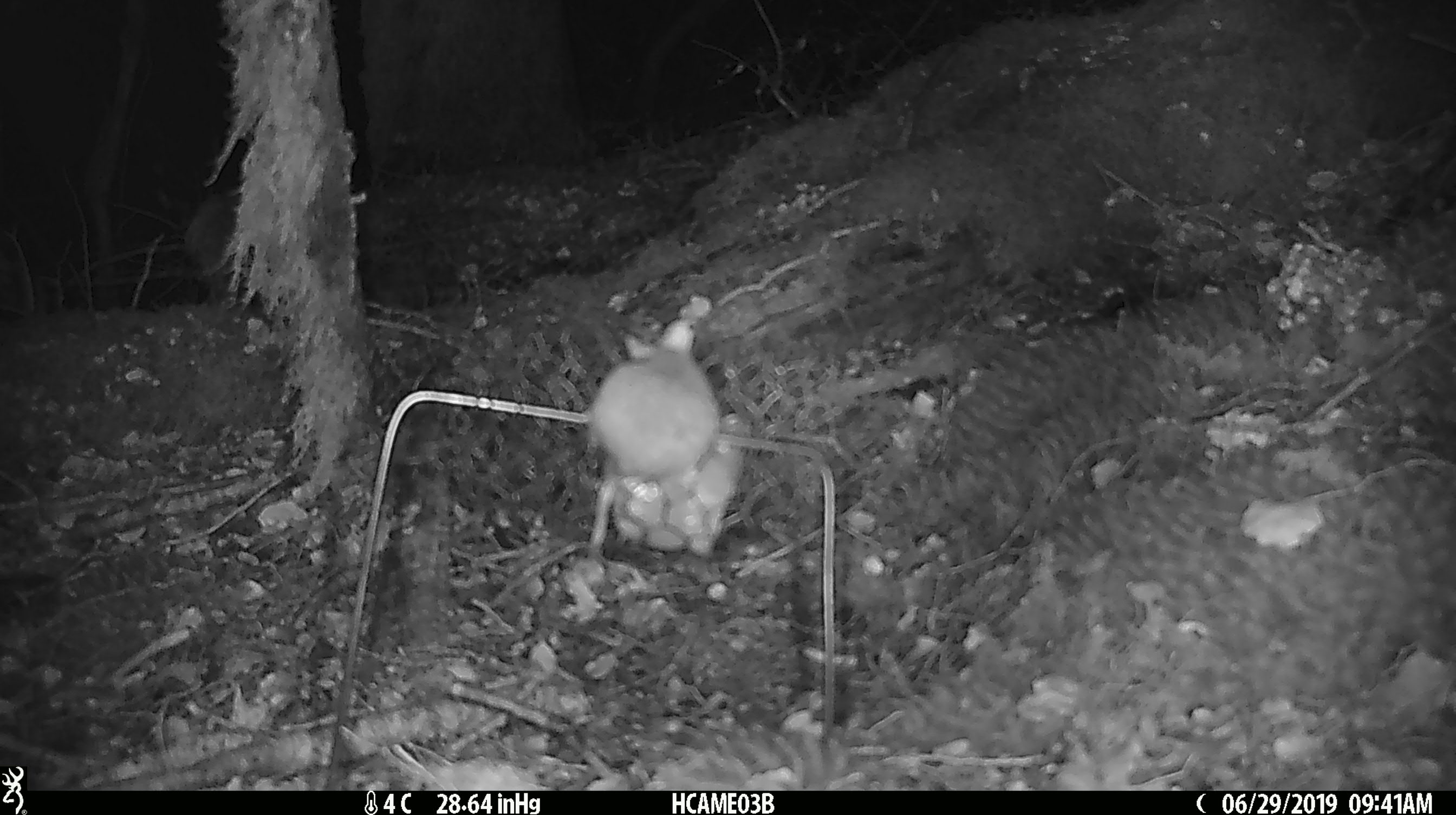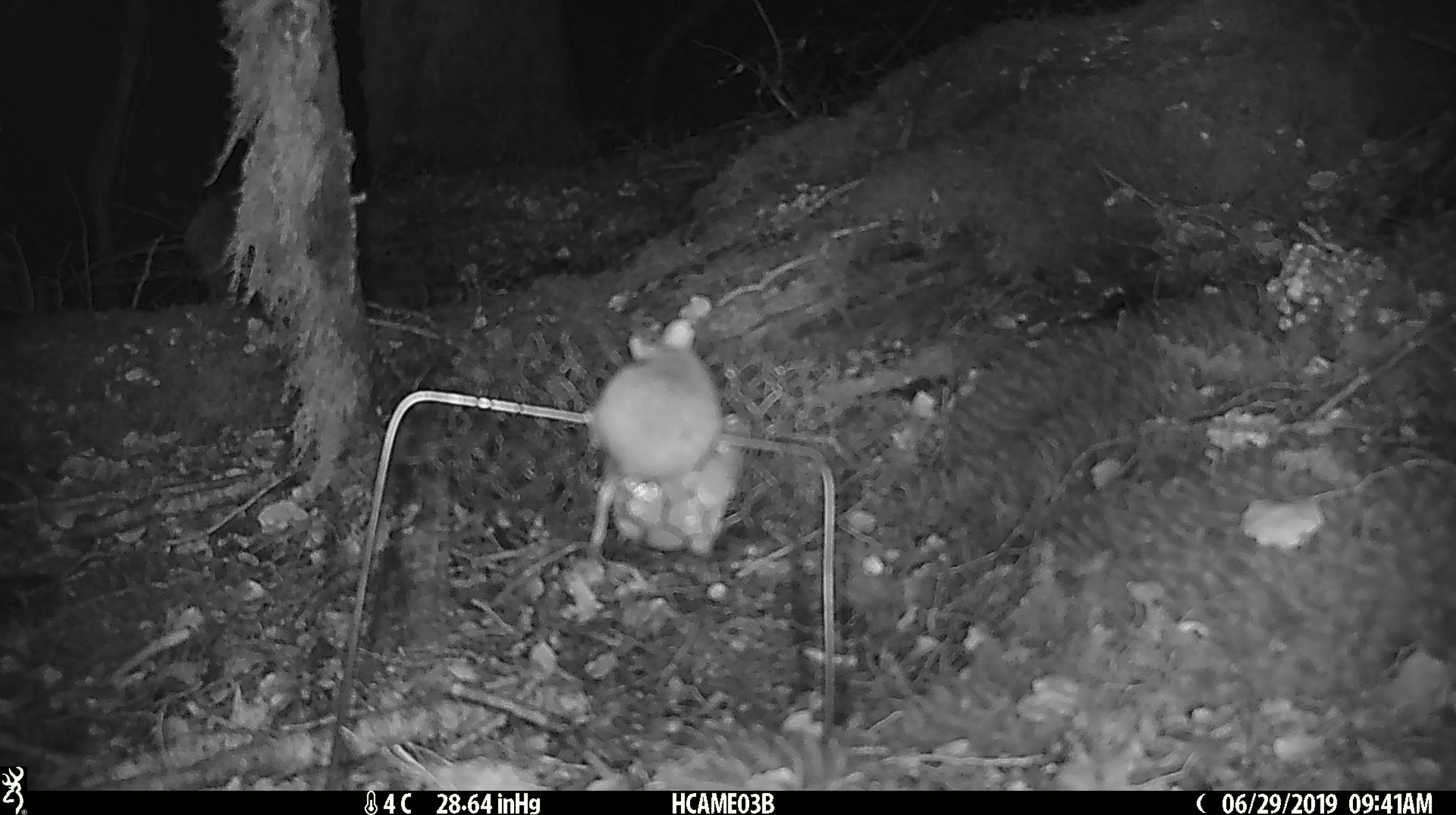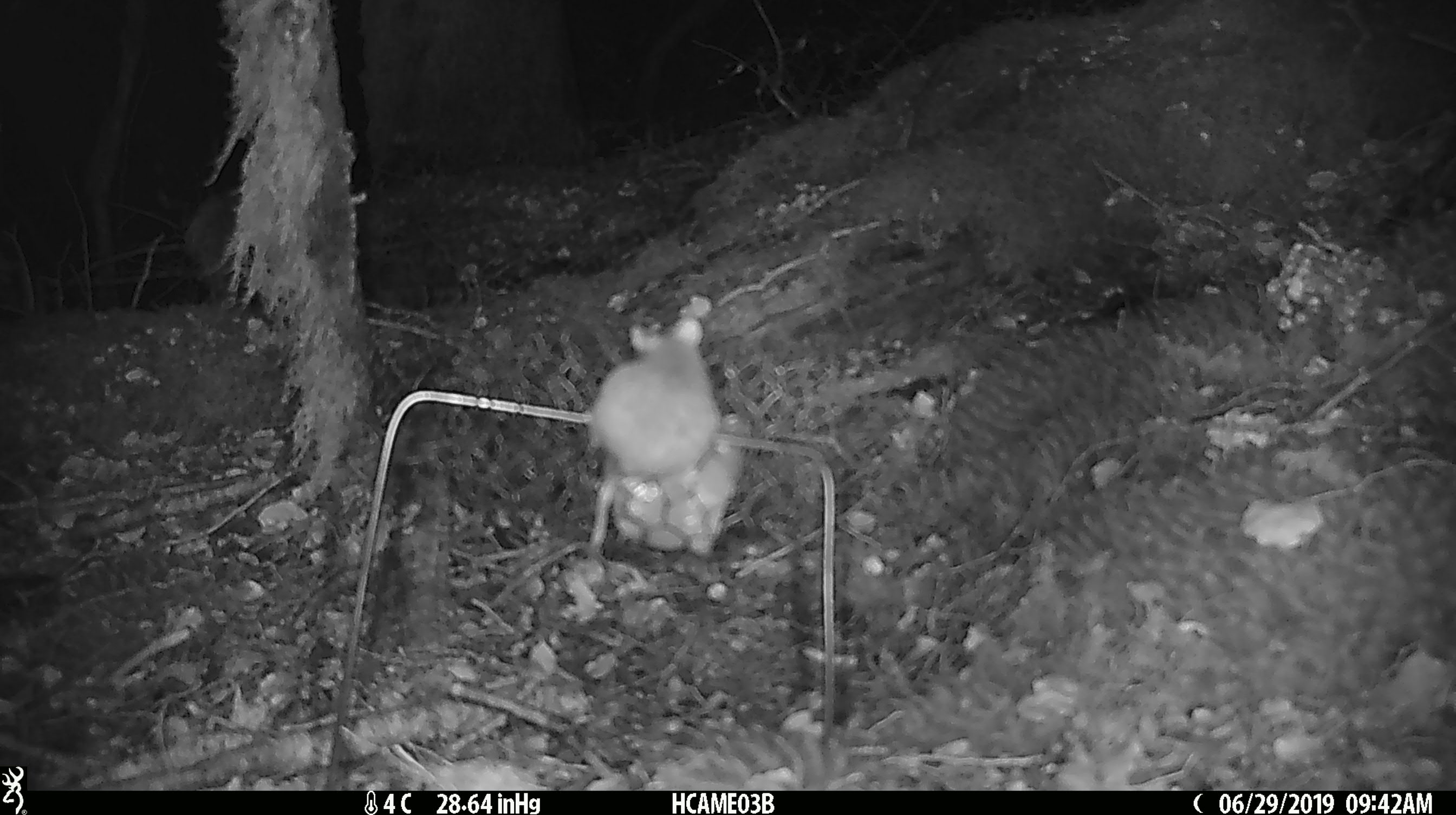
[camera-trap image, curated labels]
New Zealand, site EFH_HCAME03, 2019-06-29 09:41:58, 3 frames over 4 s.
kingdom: Animalia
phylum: Chordata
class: Mammalia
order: Rodentia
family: Muridae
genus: Mus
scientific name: Mus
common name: mouse